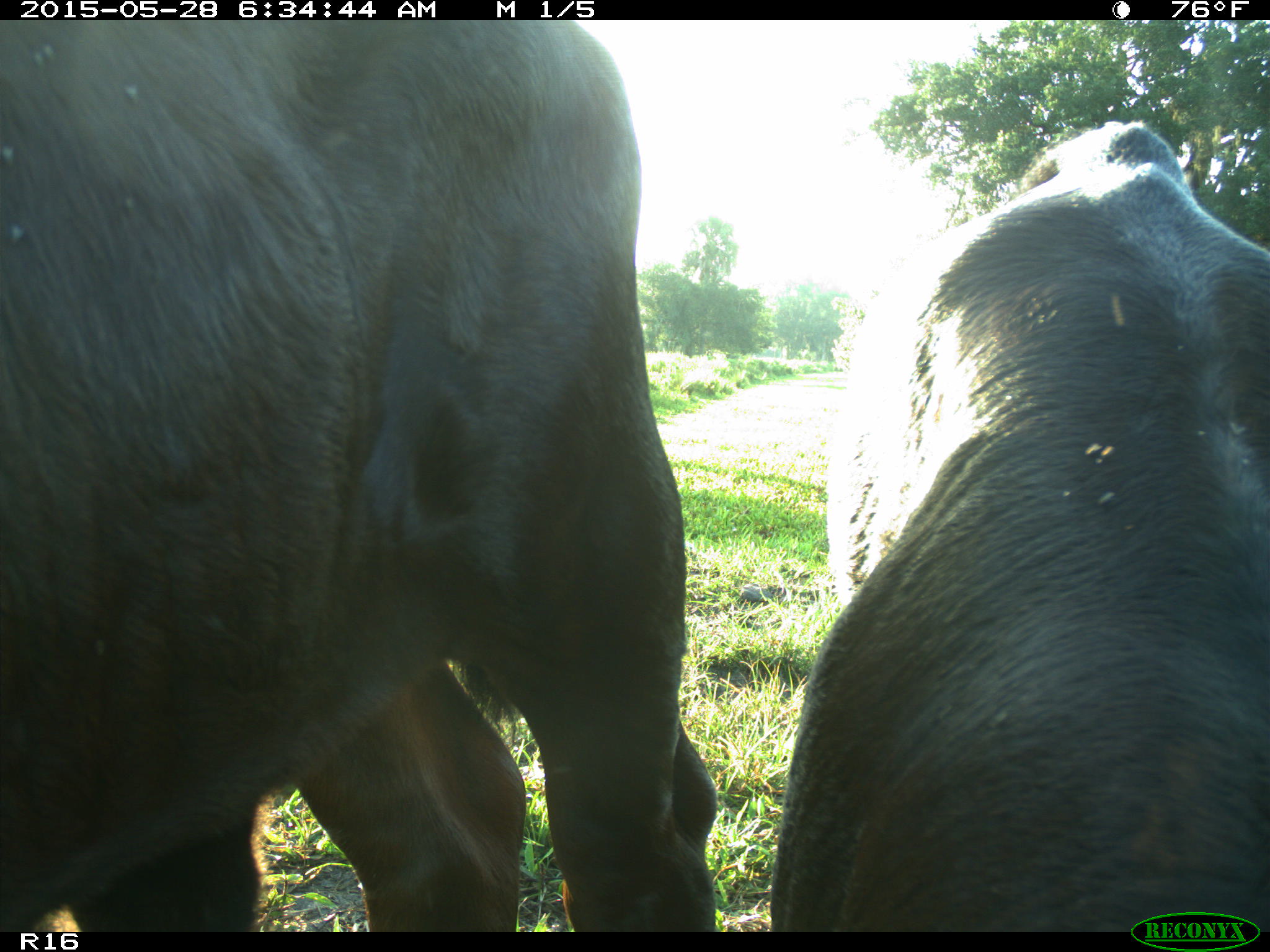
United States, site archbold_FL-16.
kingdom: Animalia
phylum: Chordata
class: Mammalia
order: Artiodactyla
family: Bovidae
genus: Bos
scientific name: Bos taurus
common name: domestic cow